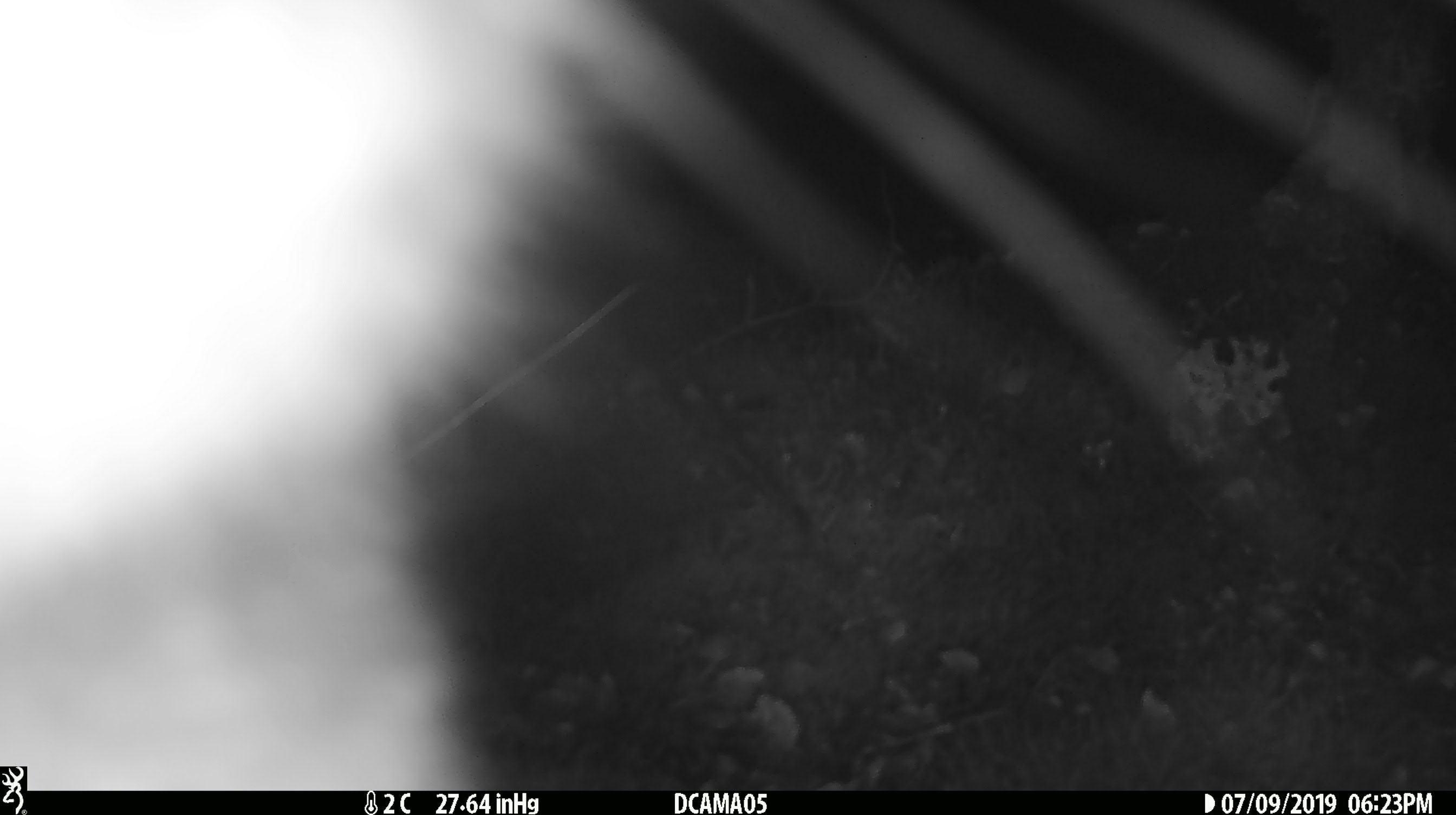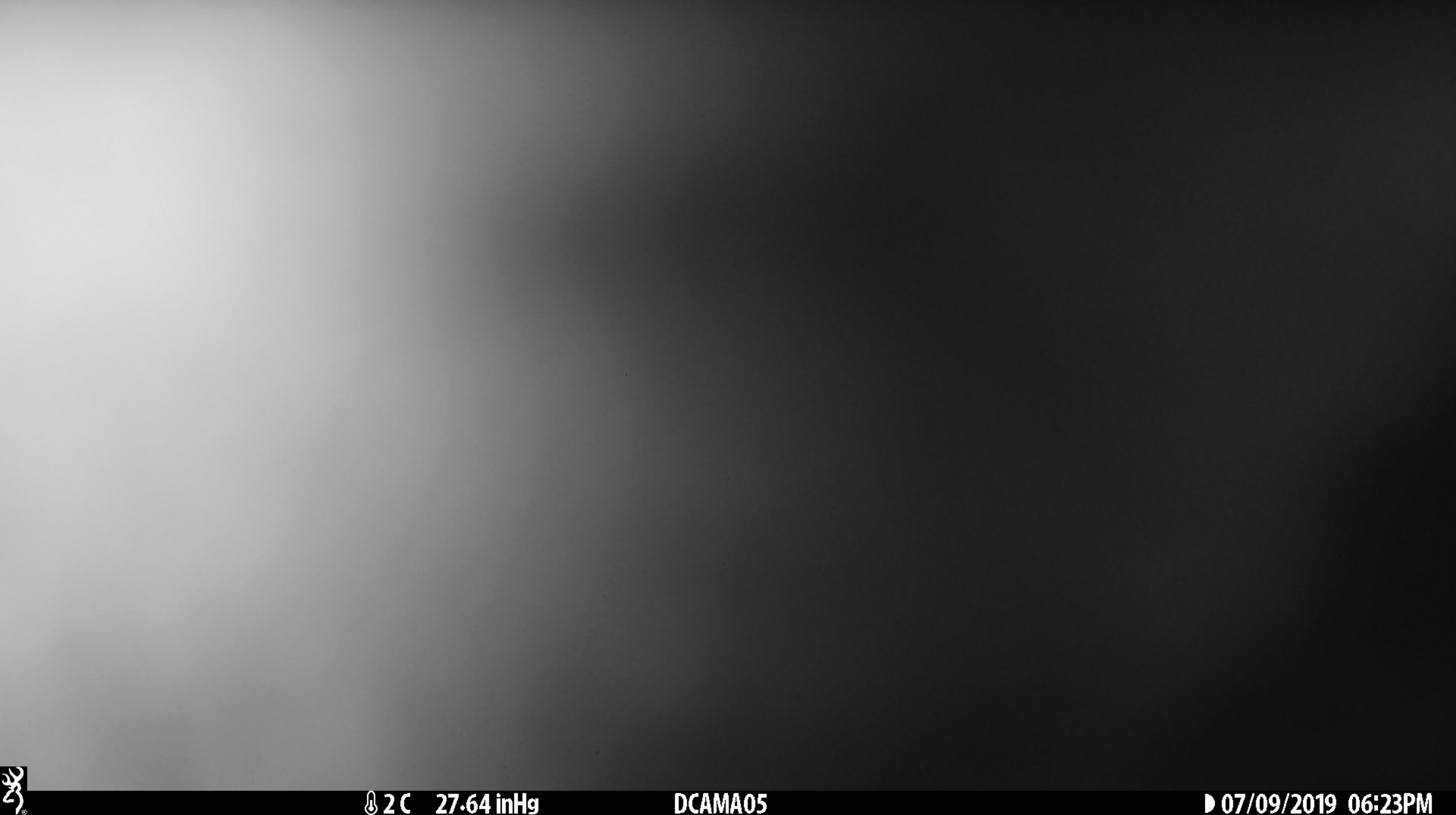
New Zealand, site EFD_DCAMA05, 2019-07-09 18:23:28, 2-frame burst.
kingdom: Animalia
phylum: Chordata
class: Mammalia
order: Diprotodontia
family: Phalangeridae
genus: Trichosurus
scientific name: Trichosurus vulpecula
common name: common brushtail possum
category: possum